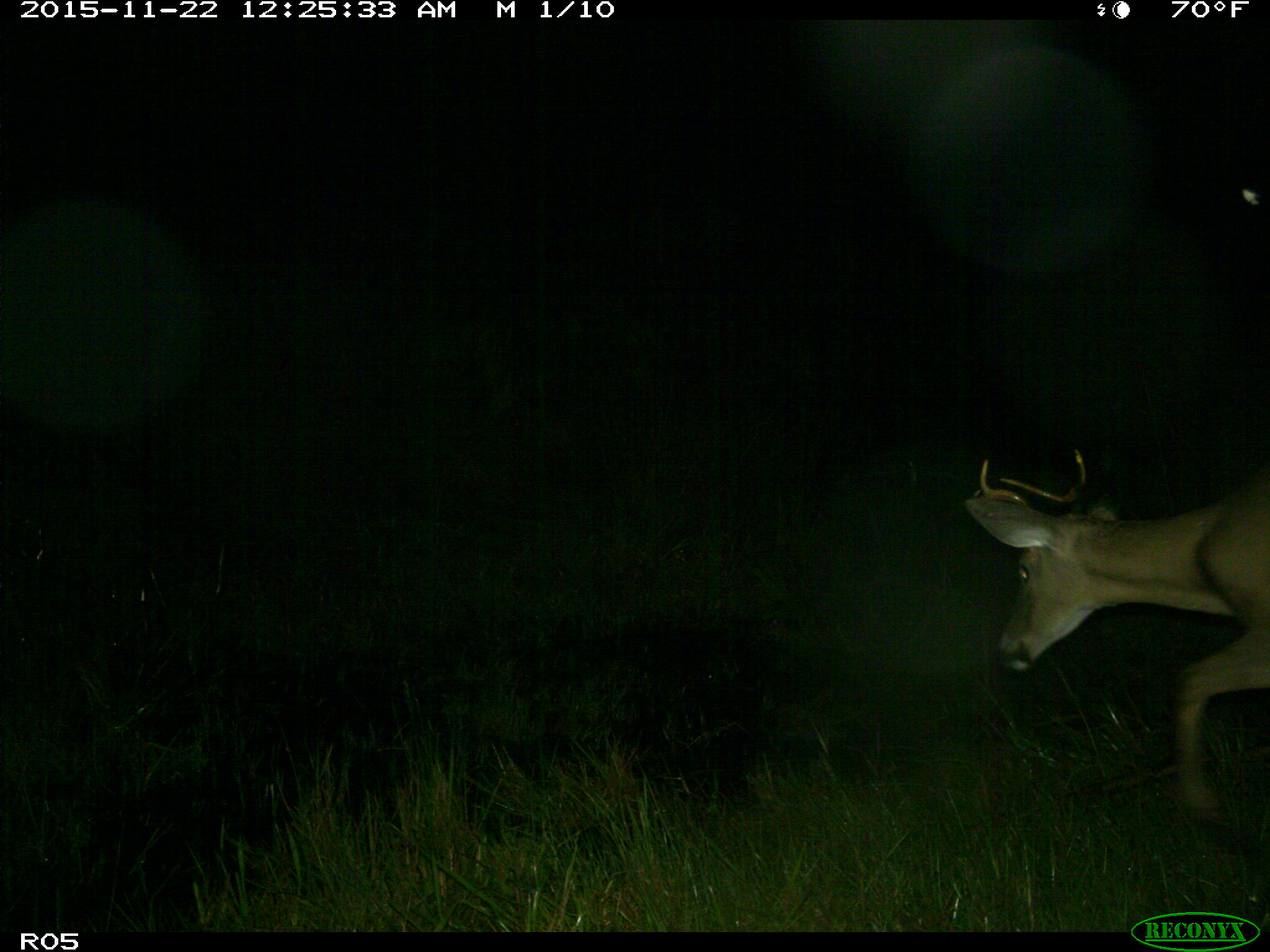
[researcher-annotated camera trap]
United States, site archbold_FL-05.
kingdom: Animalia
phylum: Chordata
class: Mammalia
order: Artiodactyla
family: Cervidae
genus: Odocoileus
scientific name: Odocoileus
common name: deer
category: unidentified deer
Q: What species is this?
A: Unidentified deer (deer) (Odocoileus).